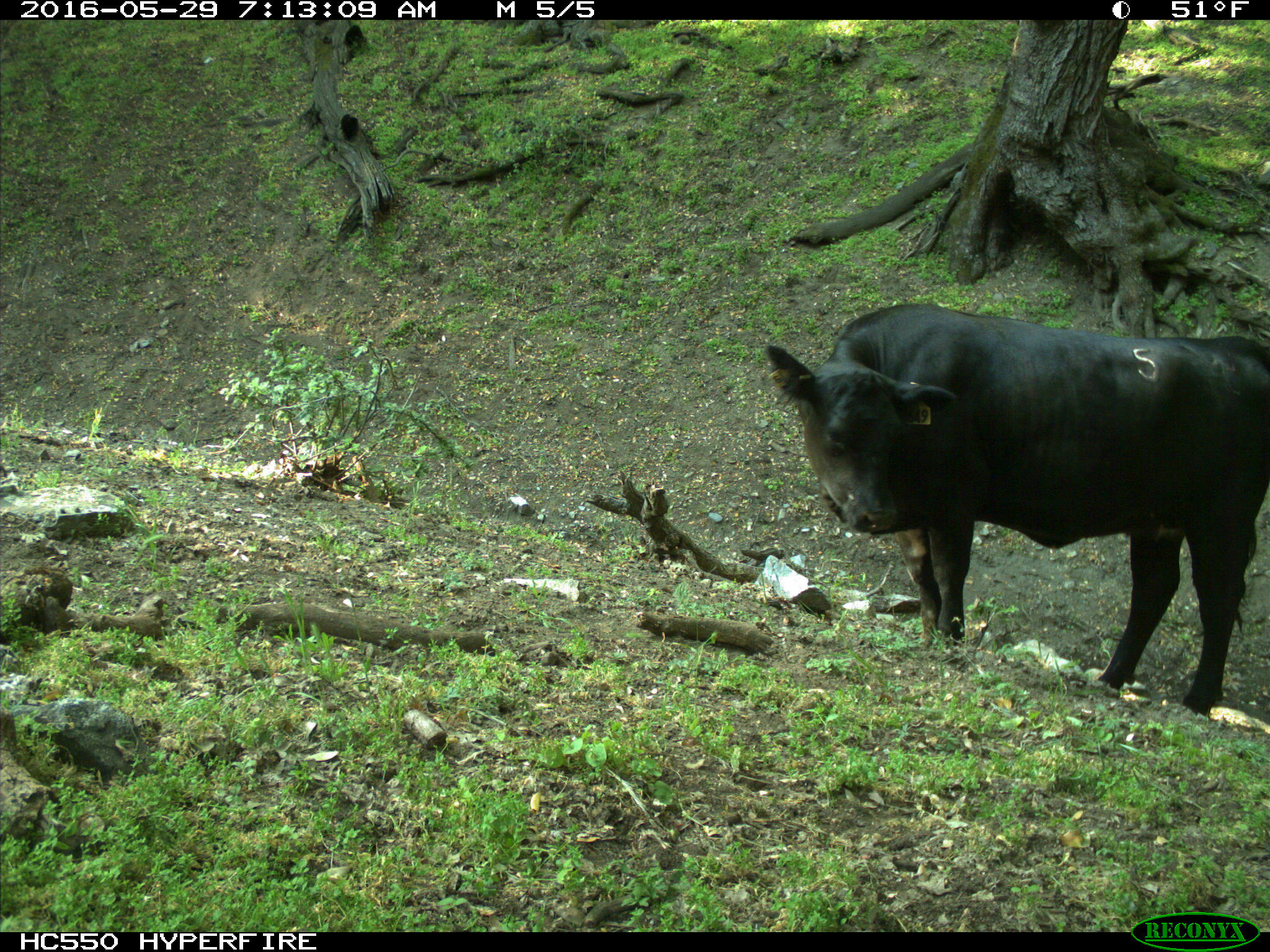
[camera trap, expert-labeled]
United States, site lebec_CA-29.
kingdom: Animalia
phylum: Chordata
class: Mammalia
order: Artiodactyla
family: Bovidae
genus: Bos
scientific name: Bos taurus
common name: domestic cow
Bos taurus (domestic cow).